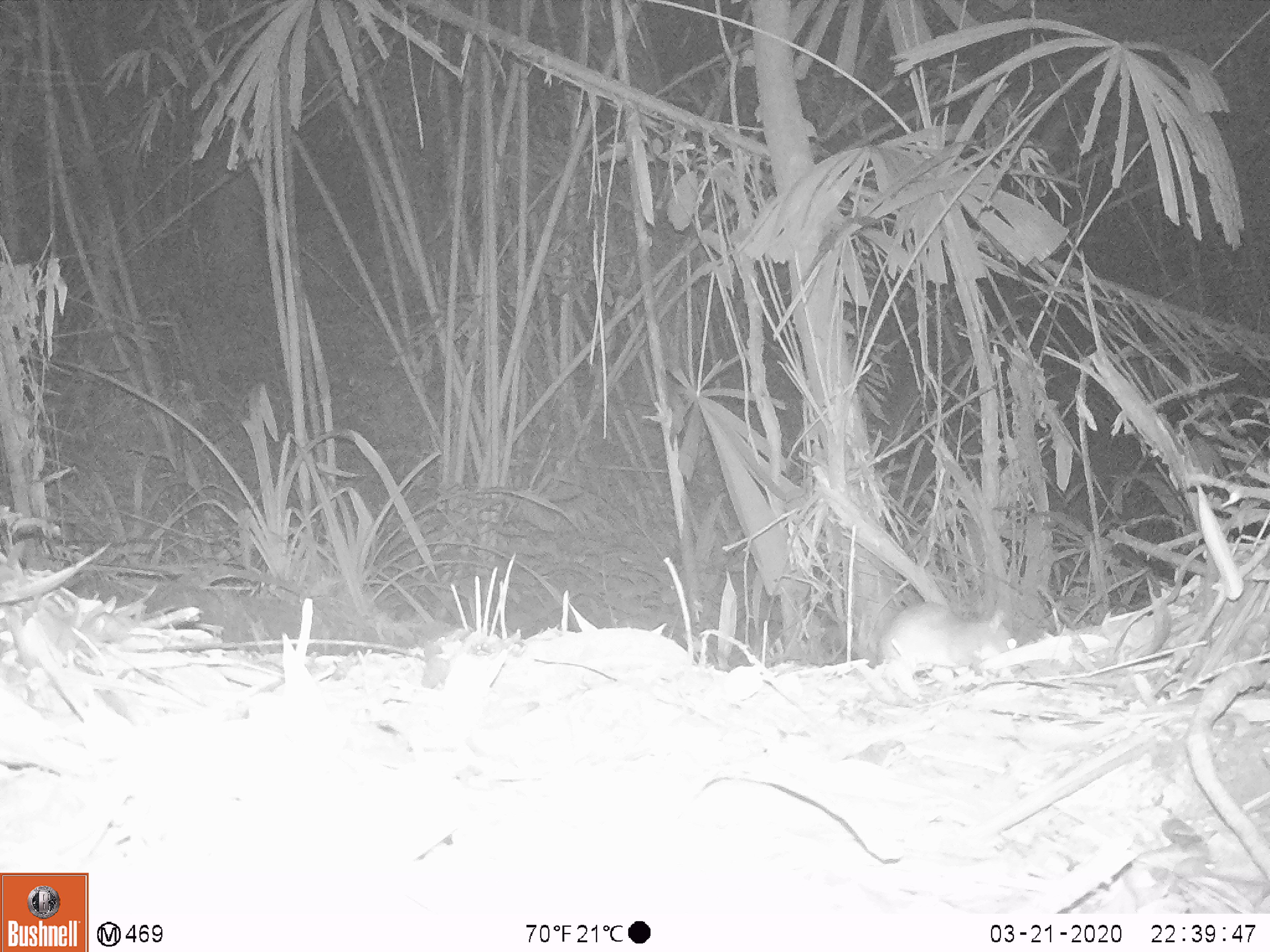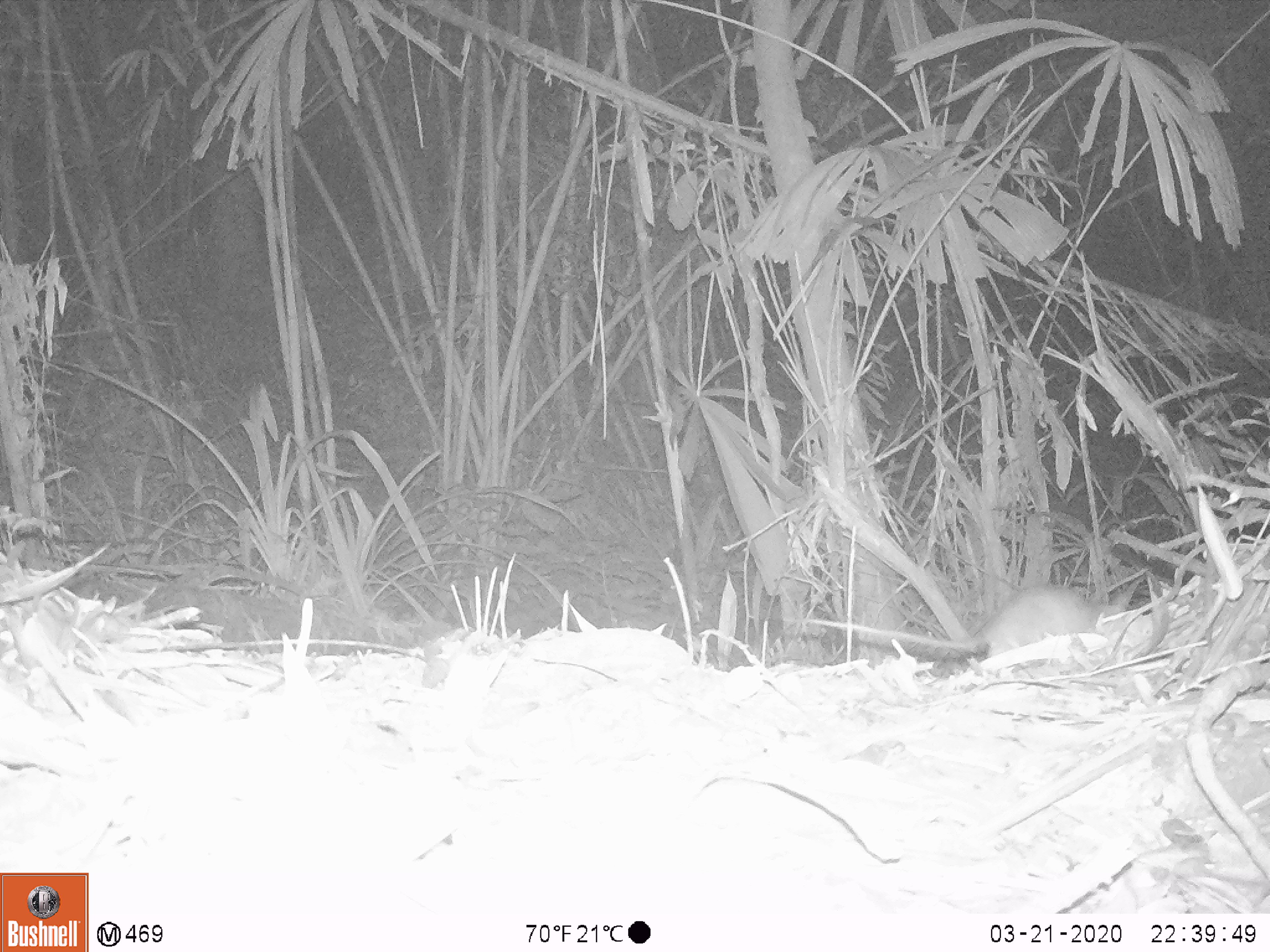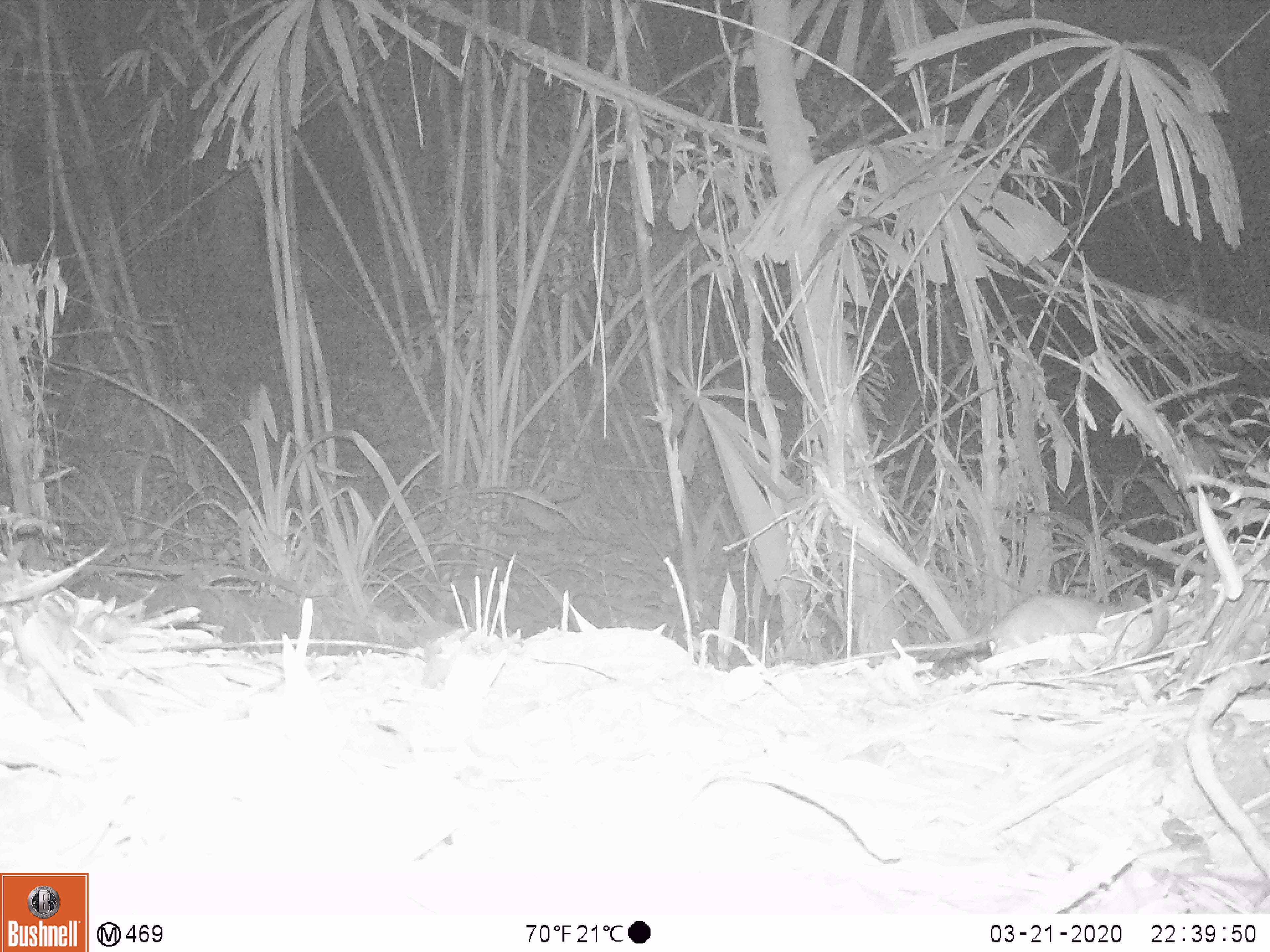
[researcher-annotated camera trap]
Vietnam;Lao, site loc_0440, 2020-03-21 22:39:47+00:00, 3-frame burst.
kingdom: Animalia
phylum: Chordata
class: Mammalia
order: Rodentia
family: Muridae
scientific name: Muridae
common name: old-world mice and rats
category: unidentified murid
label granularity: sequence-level